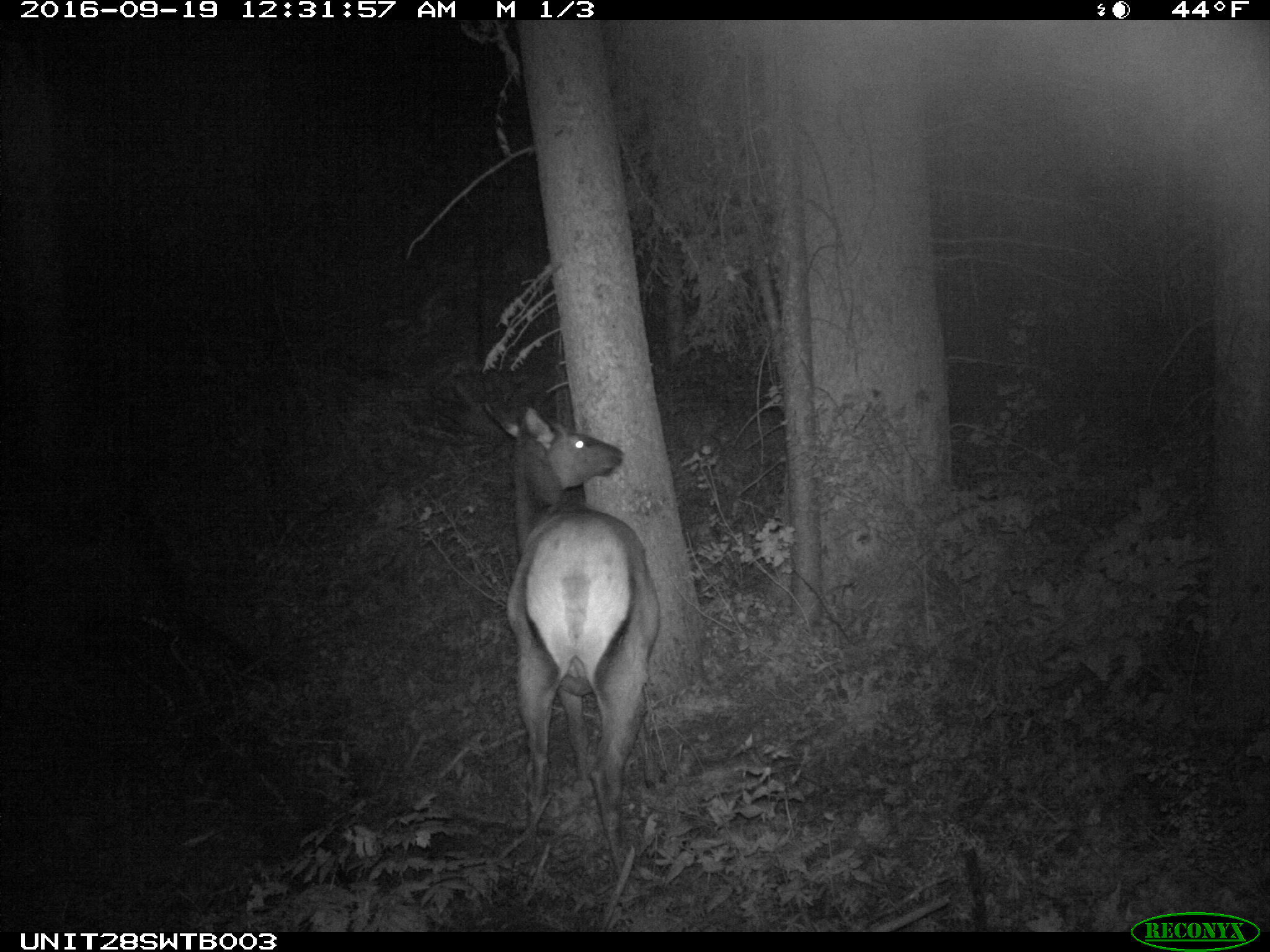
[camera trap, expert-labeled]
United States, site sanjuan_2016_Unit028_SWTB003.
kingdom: Animalia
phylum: Chordata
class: Mammalia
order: Artiodactyla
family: Cervidae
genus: Cervus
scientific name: Cervus elaphus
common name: red deer